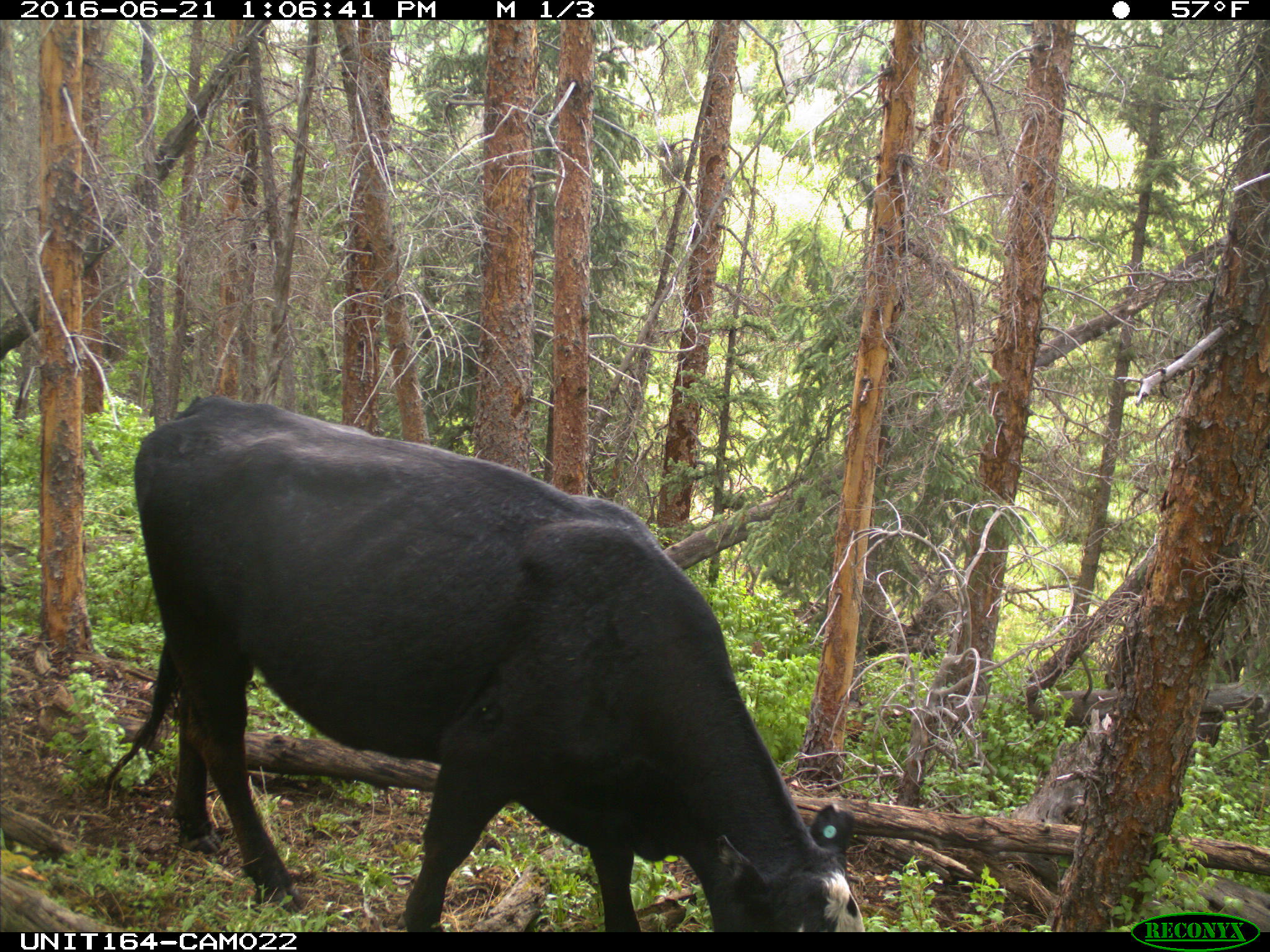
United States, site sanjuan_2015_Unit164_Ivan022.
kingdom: Animalia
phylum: Chordata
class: Mammalia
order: Artiodactyla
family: Bovidae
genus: Bos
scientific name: Bos taurus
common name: domestic cow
Bos taurus (domestic cow).